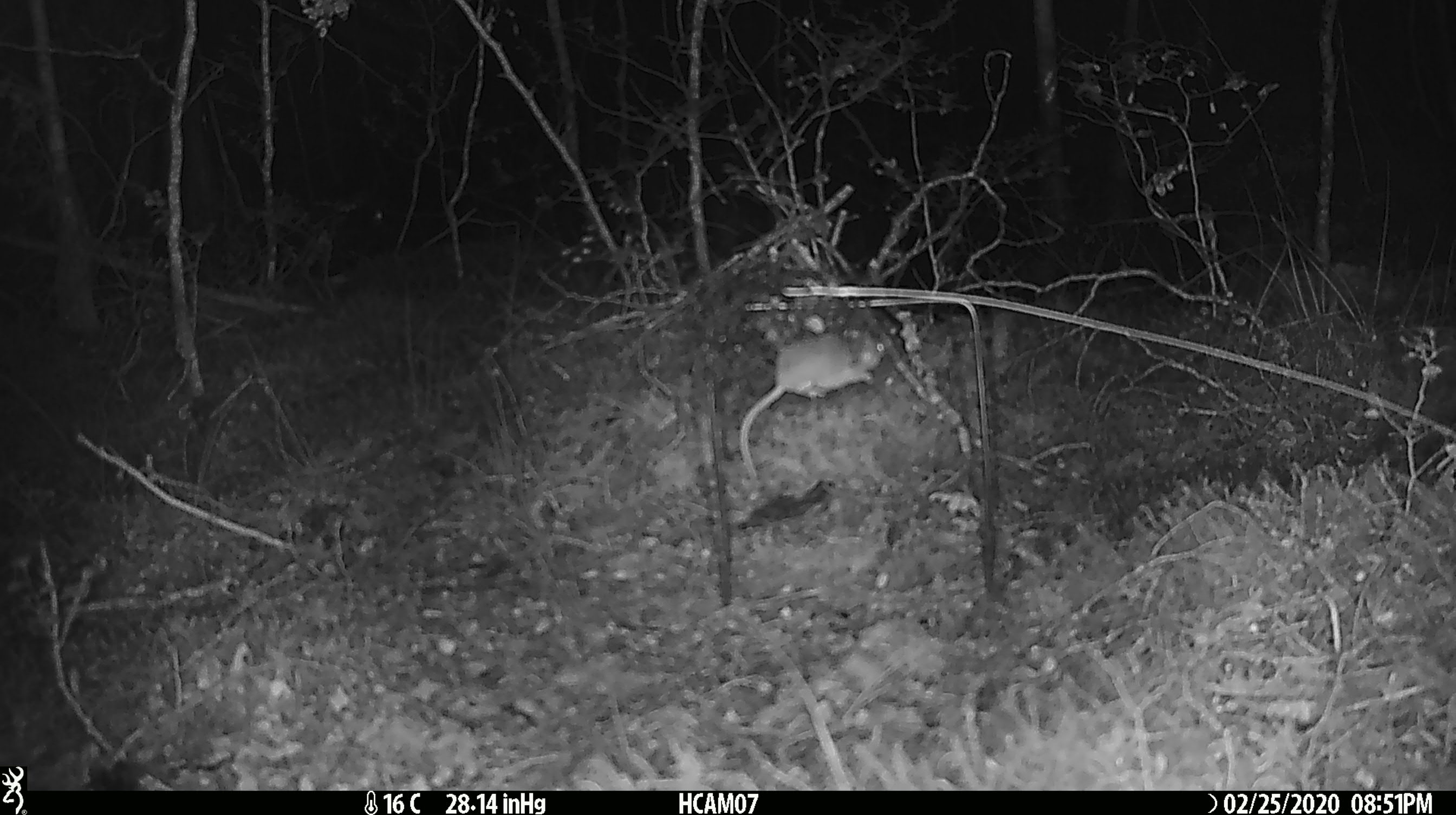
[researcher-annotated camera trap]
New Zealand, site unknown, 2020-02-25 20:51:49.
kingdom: Animalia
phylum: Chordata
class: Mammalia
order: Rodentia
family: Muridae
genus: Mus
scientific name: Mus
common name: mouse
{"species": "mouse (Mus)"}